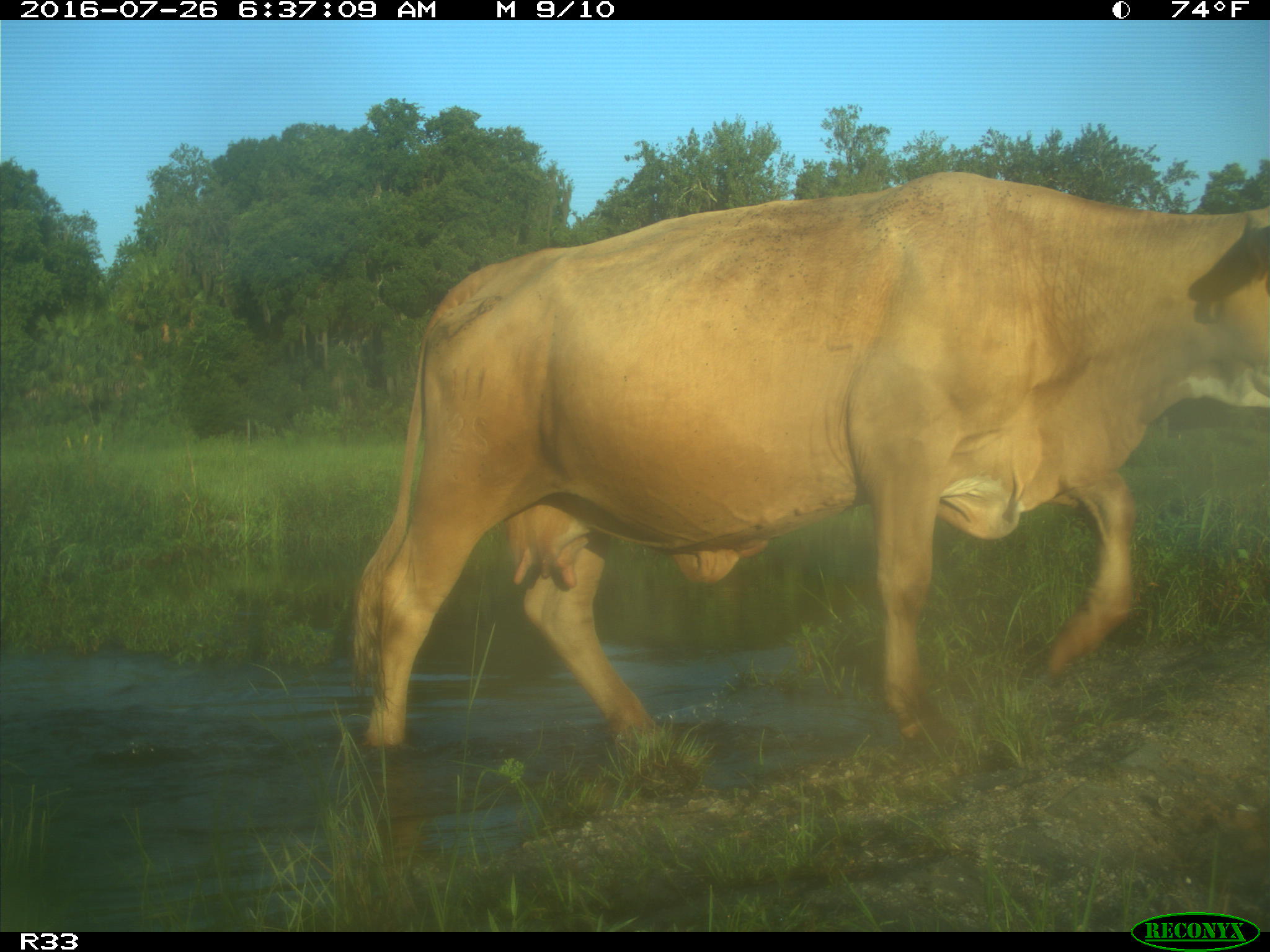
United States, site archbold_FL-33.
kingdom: Animalia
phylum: Chordata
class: Mammalia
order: Artiodactyla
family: Bovidae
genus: Bos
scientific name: Bos taurus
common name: domestic cow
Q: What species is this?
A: Bos taurus (domestic cow).